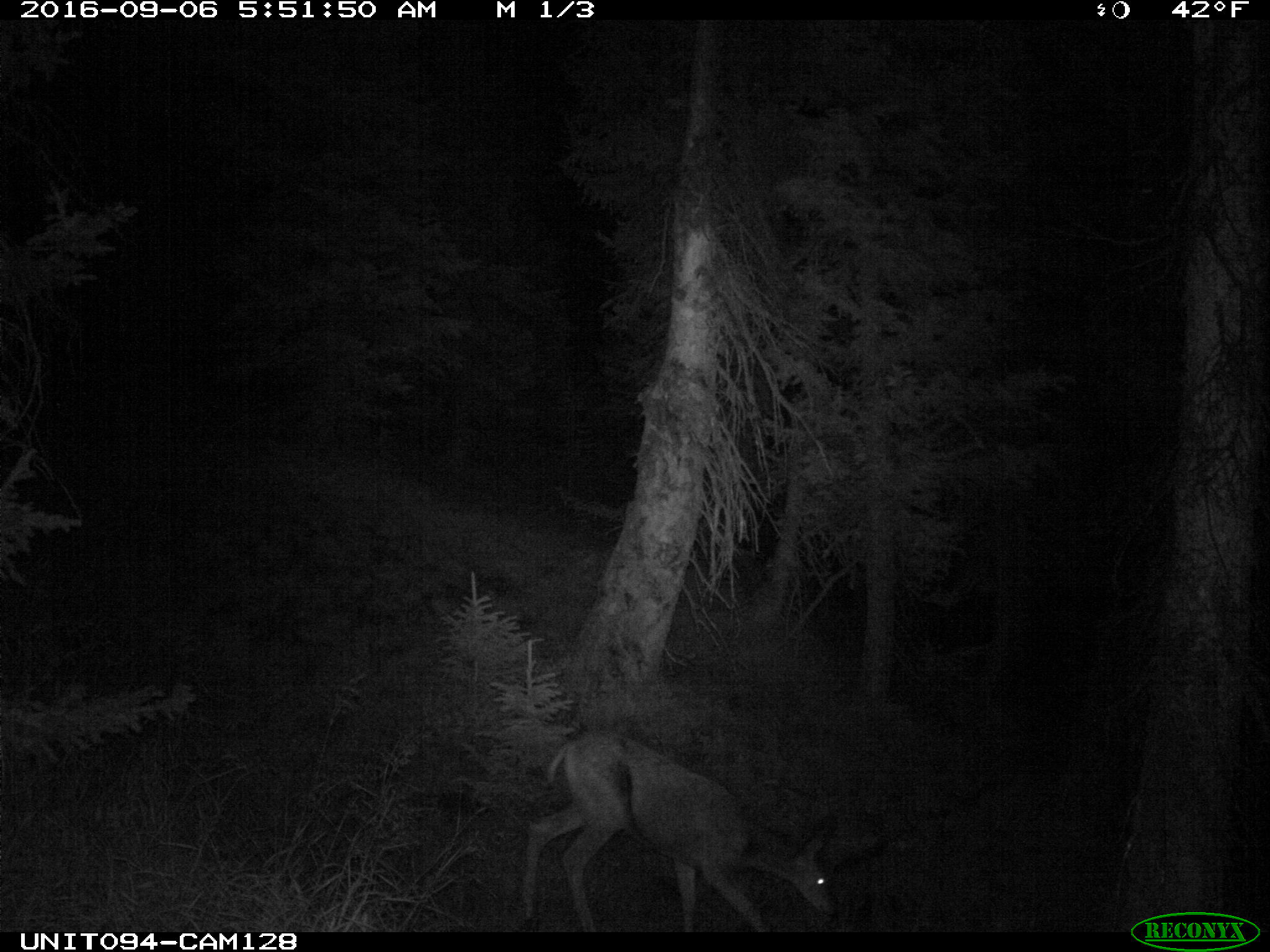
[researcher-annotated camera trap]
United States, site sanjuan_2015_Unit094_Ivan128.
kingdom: Animalia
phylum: Chordata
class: Mammalia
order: Artiodactyla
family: Cervidae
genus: Odocoileus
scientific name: Odocoileus hemionus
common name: mule deer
Odocoileus hemionus (mule deer).